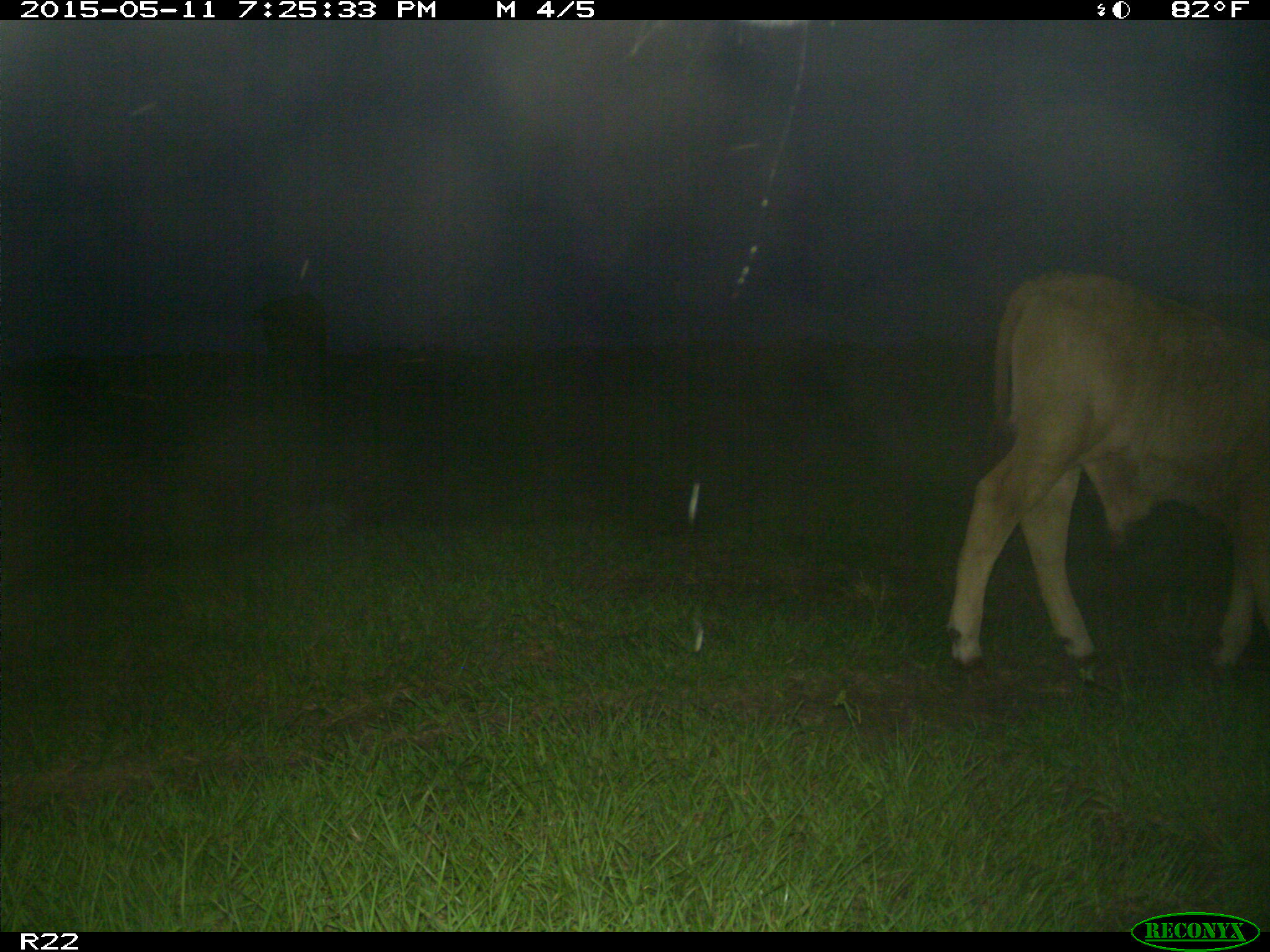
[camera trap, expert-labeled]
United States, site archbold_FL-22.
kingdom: Animalia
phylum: Chordata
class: Mammalia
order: Artiodactyla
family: Bovidae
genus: Bos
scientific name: Bos taurus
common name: domestic cow